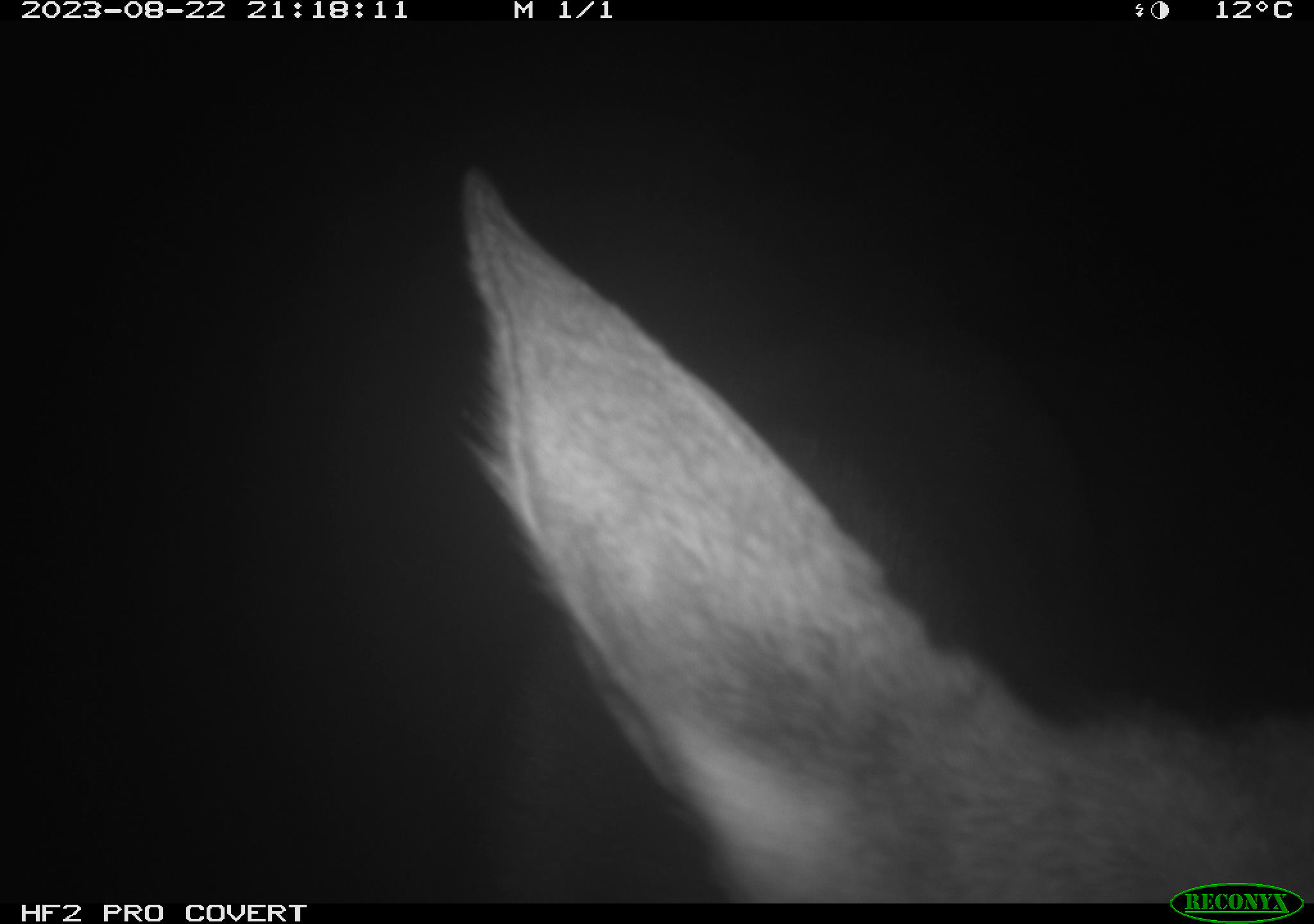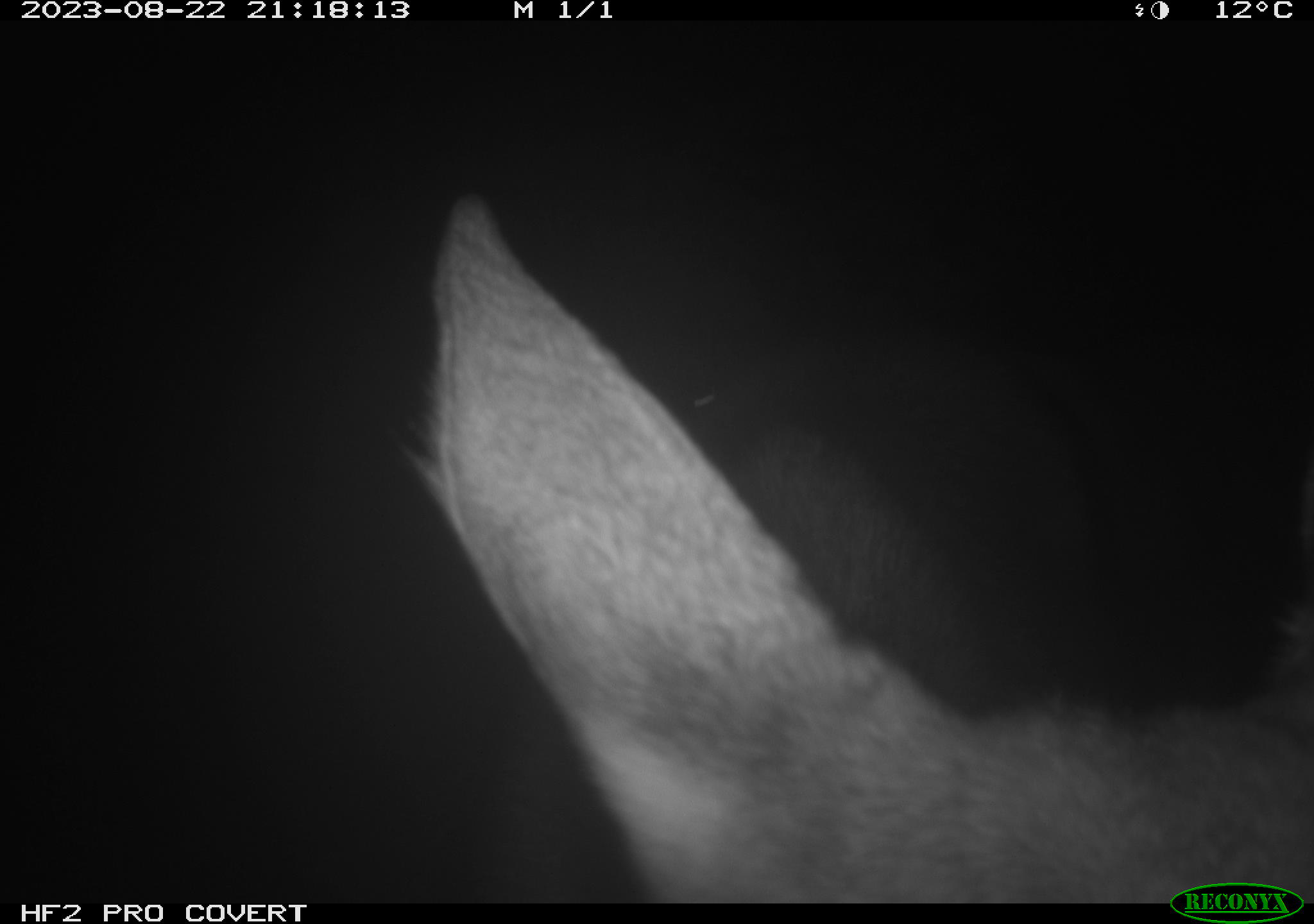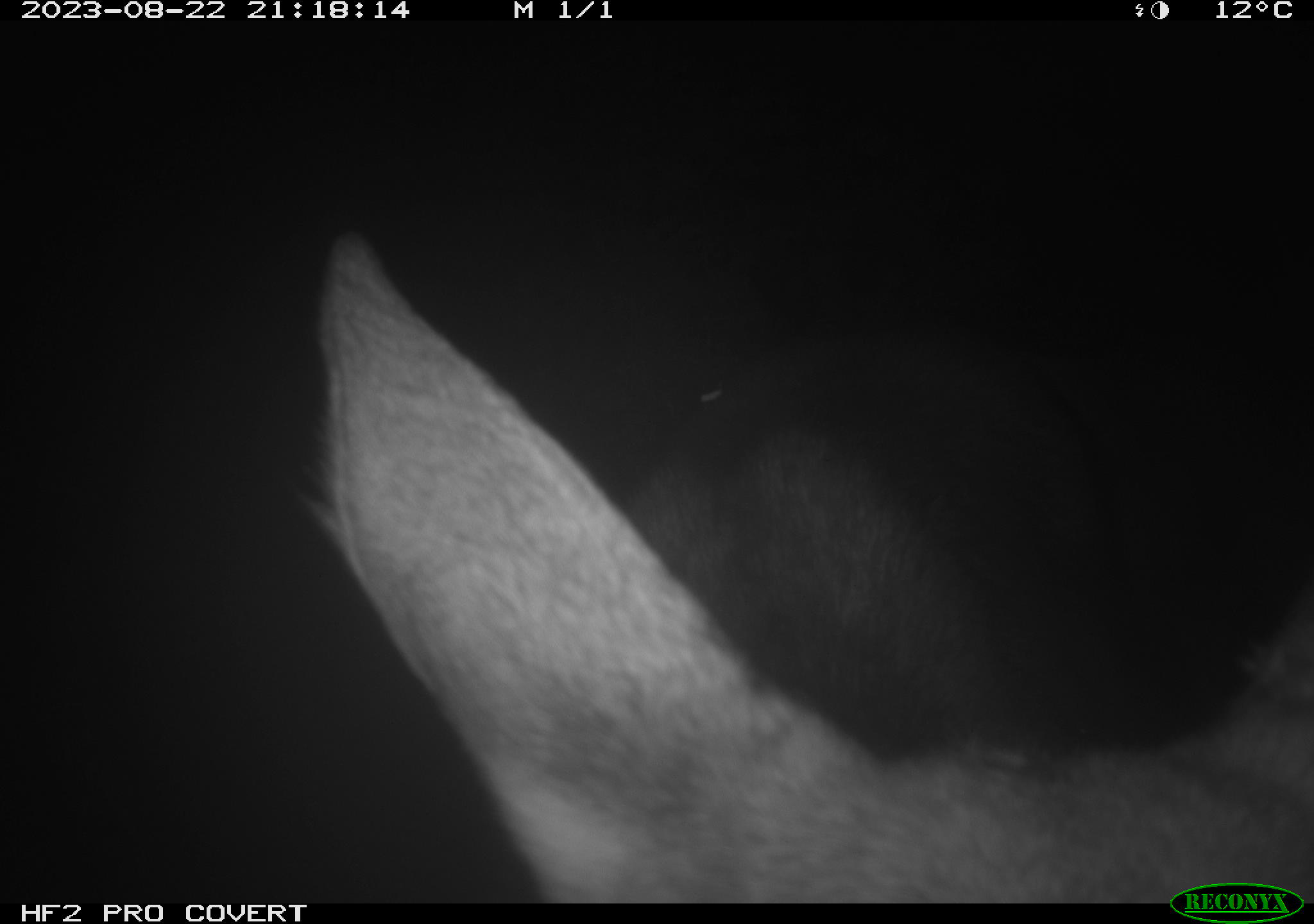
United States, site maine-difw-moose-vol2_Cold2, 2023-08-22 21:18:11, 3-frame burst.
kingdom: Animalia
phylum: Chordata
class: Mammalia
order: Artiodactyla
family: Cervidae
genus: Alces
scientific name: Alces alces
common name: moose